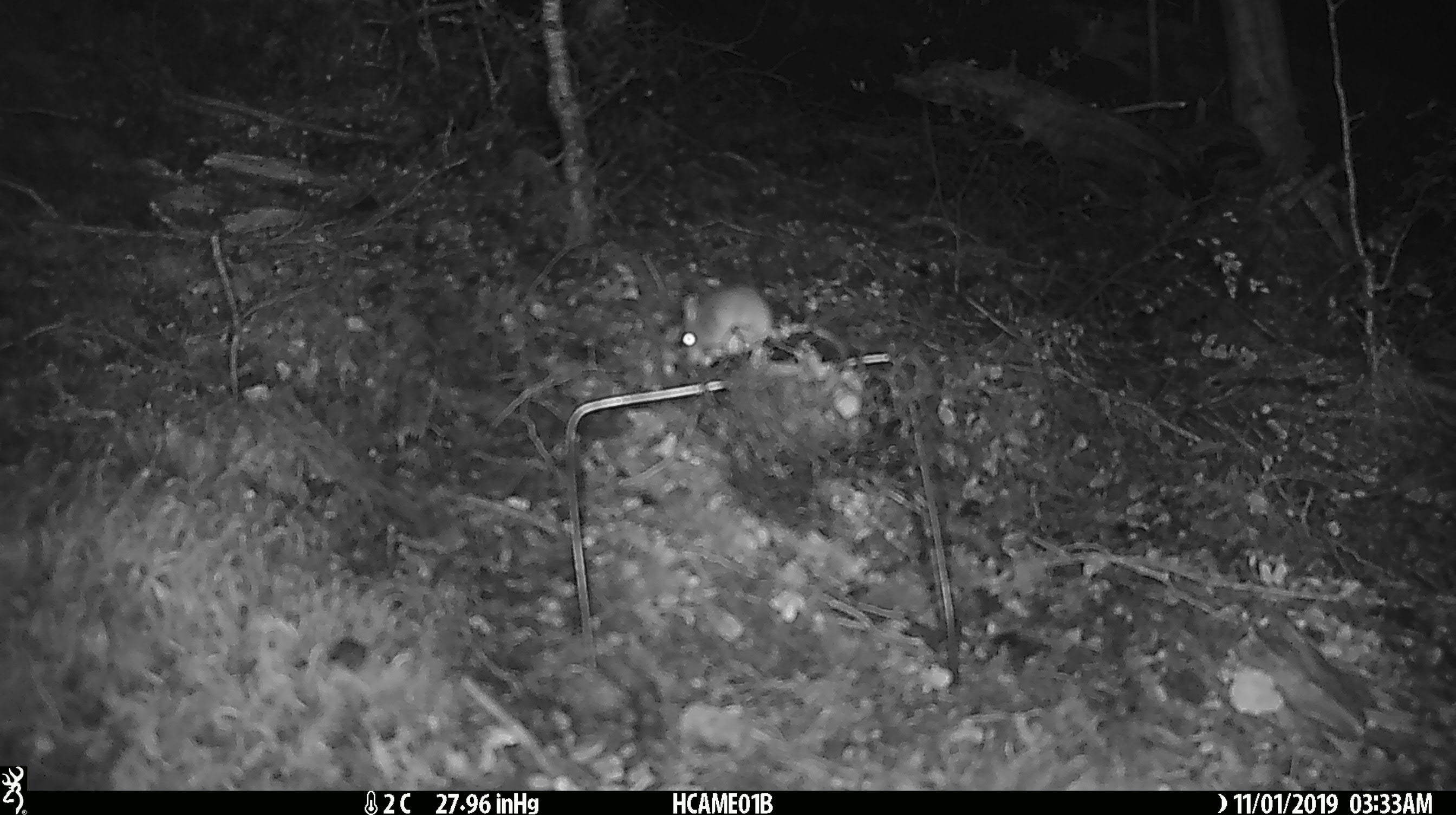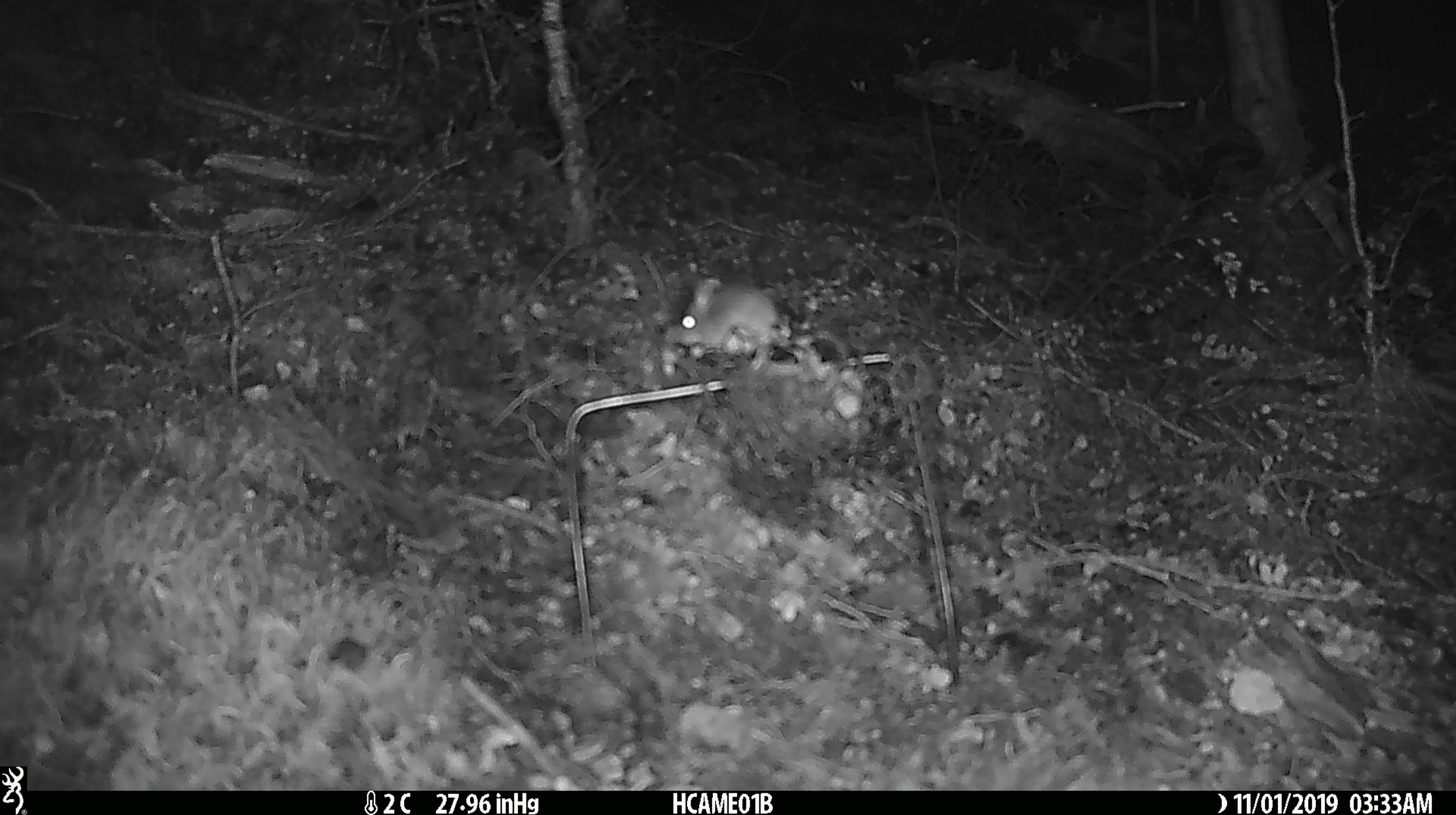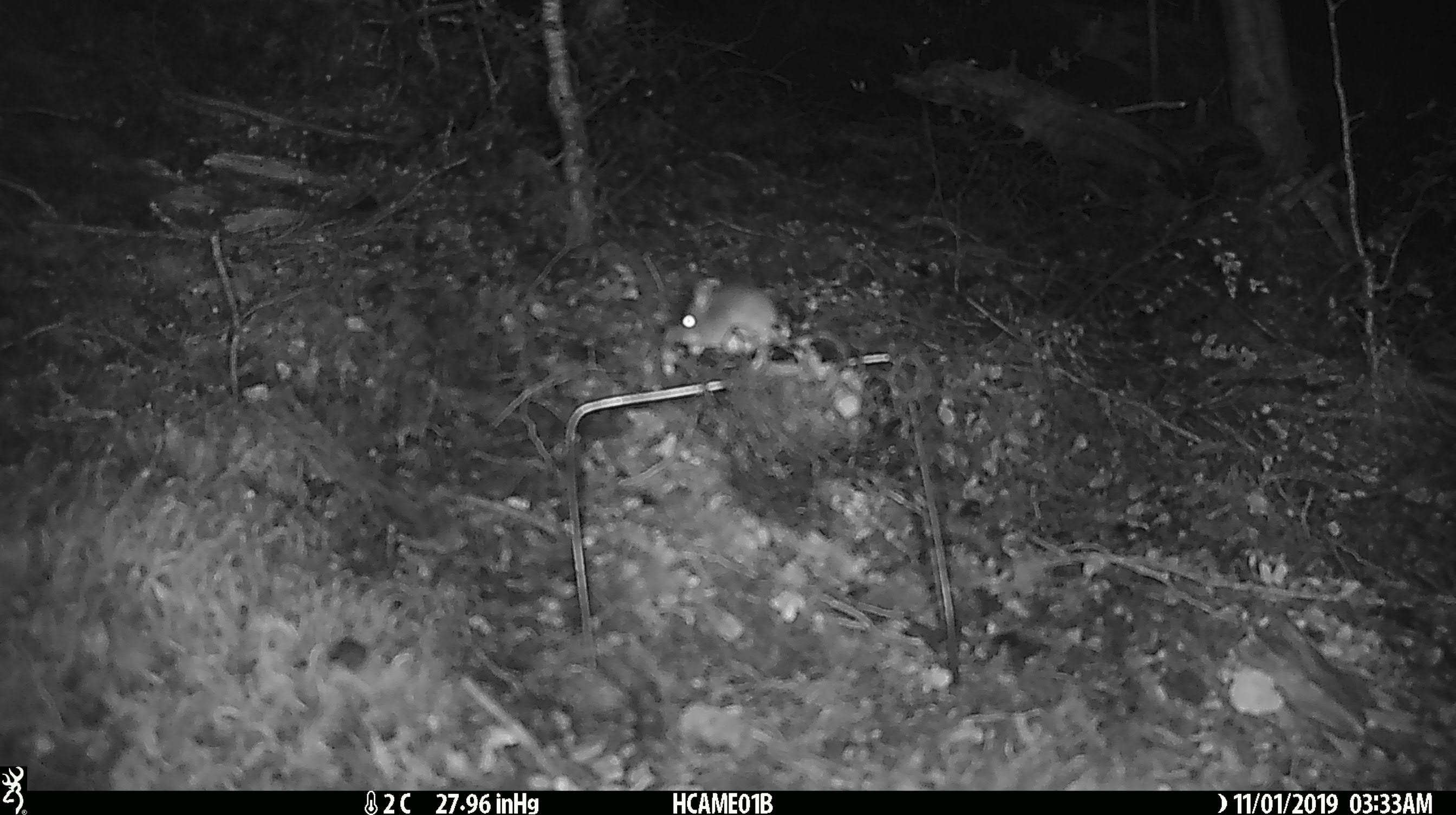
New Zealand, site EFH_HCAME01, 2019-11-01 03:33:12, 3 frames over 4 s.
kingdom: Animalia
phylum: Chordata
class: Mammalia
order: Rodentia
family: Muridae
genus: Mus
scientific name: Mus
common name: mouse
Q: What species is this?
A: Mouse (Mus).